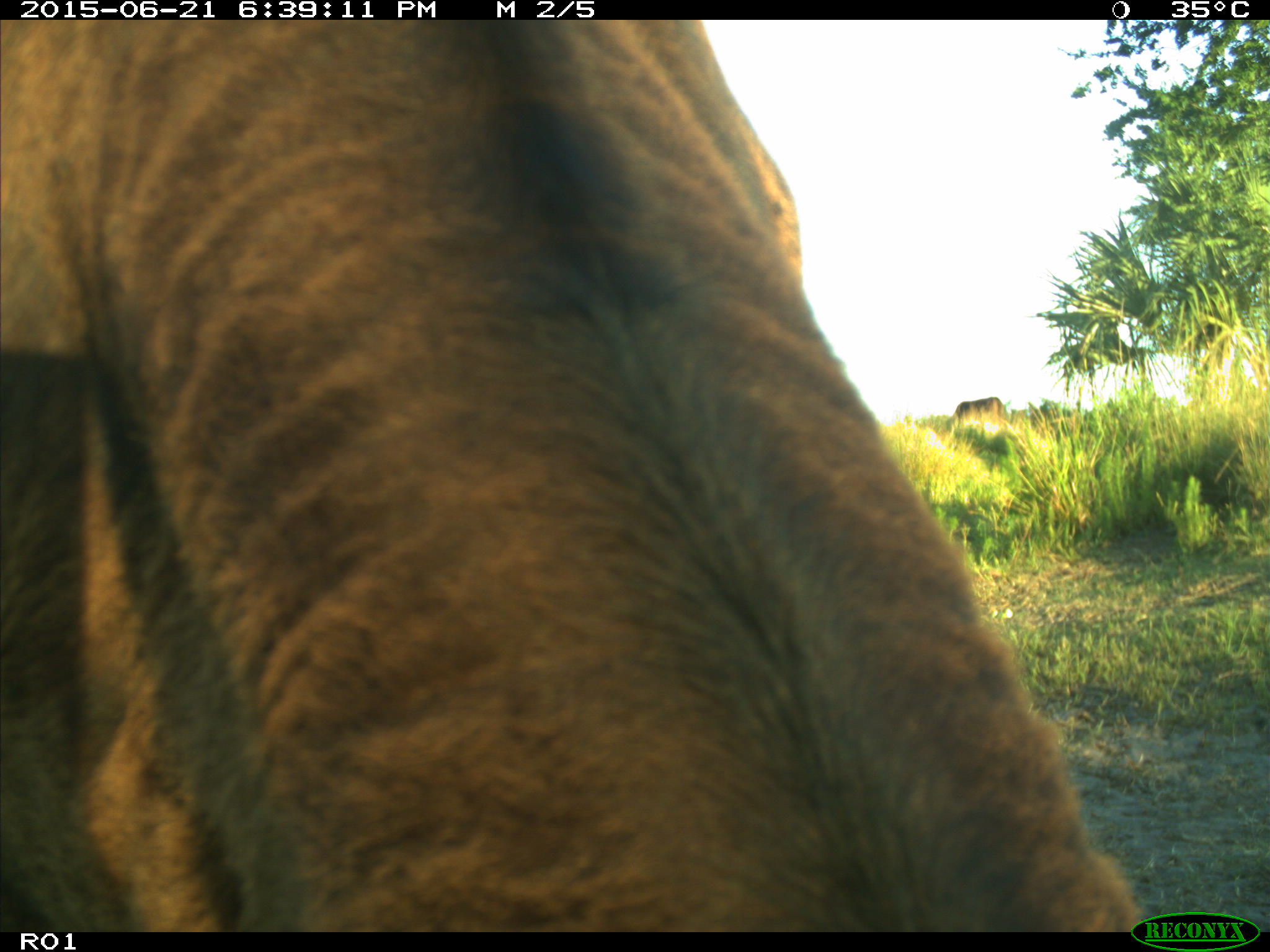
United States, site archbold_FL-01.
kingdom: Animalia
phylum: Chordata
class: Mammalia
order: Artiodactyla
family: Bovidae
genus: Bos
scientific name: Bos taurus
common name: domestic cow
Bos taurus (domestic cow).